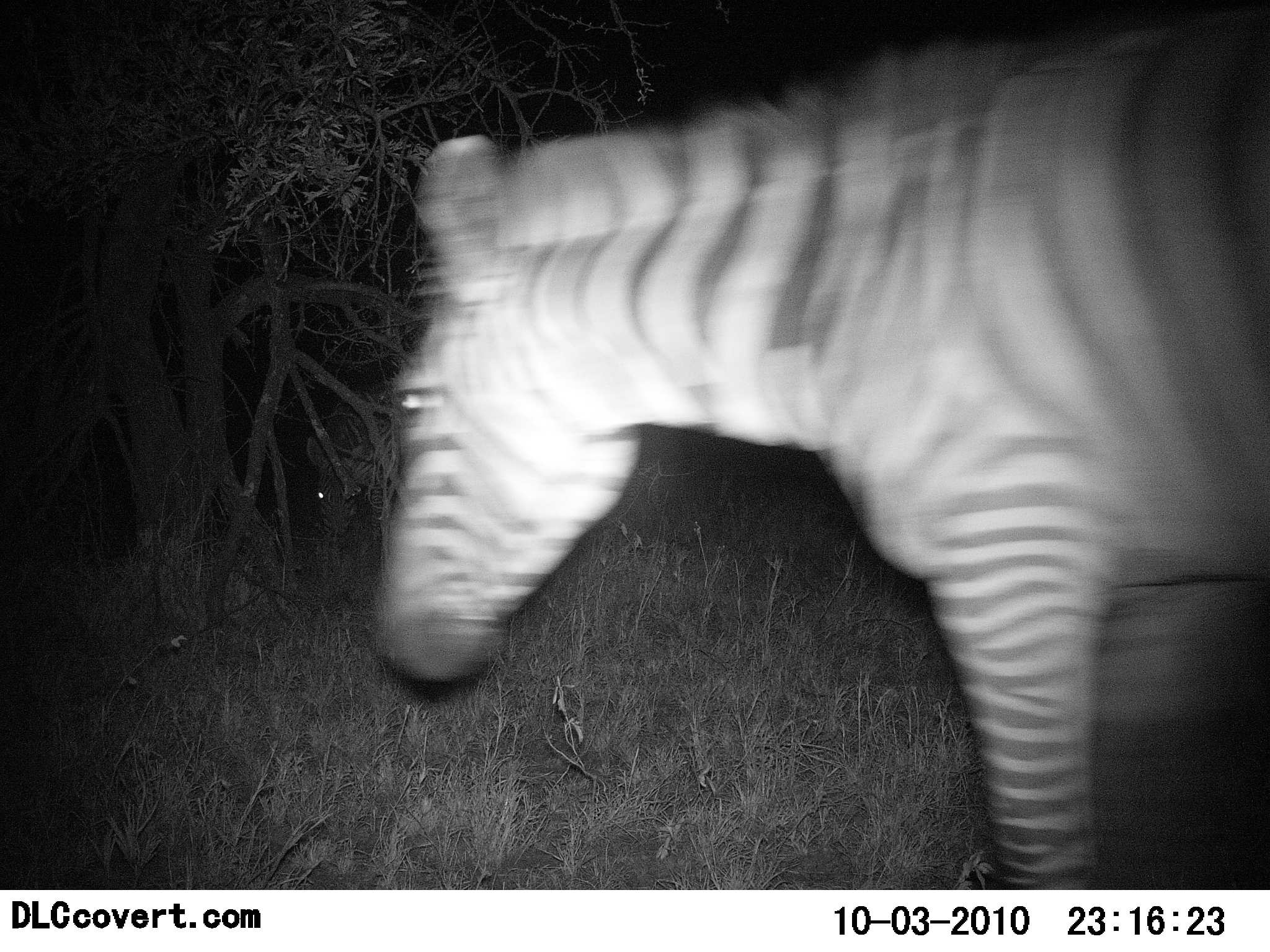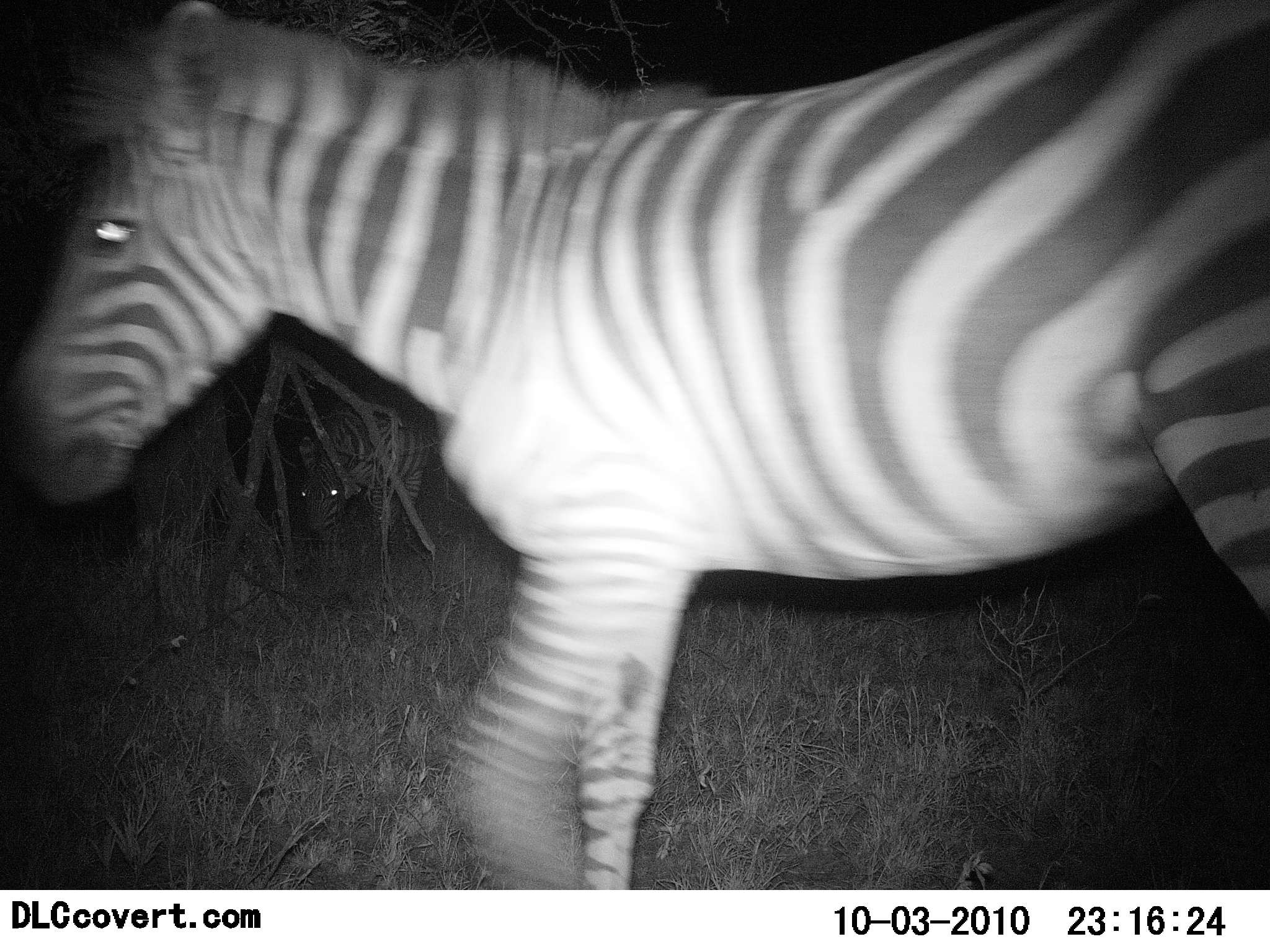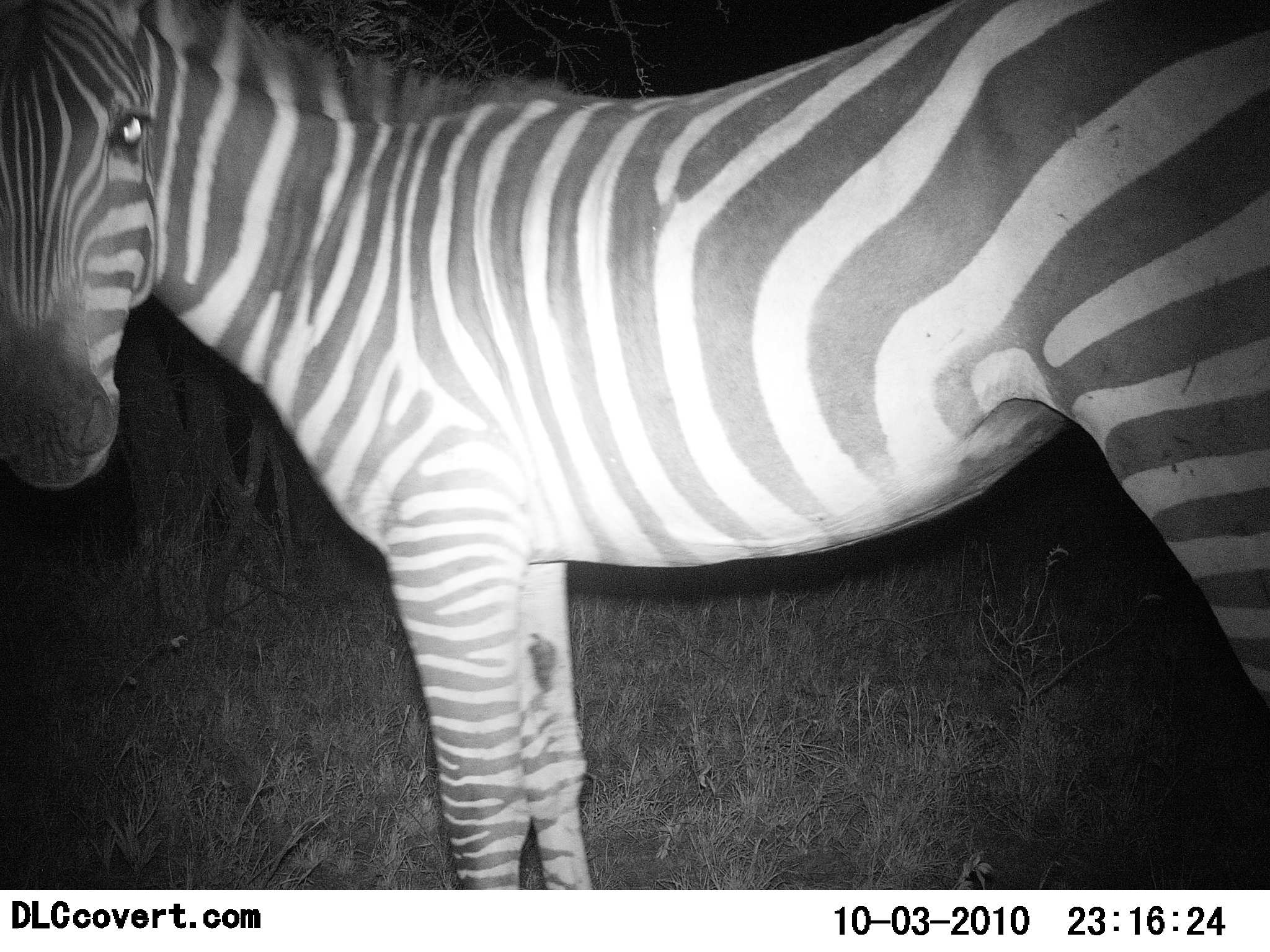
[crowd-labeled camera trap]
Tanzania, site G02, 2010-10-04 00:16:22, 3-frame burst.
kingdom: Animalia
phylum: Chordata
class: Mammalia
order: Perissodactyla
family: Equidae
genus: Equus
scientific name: Equus quagga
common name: plains zebra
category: zebra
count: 1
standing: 21%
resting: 0%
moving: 95%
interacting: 0%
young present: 5%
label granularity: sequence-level